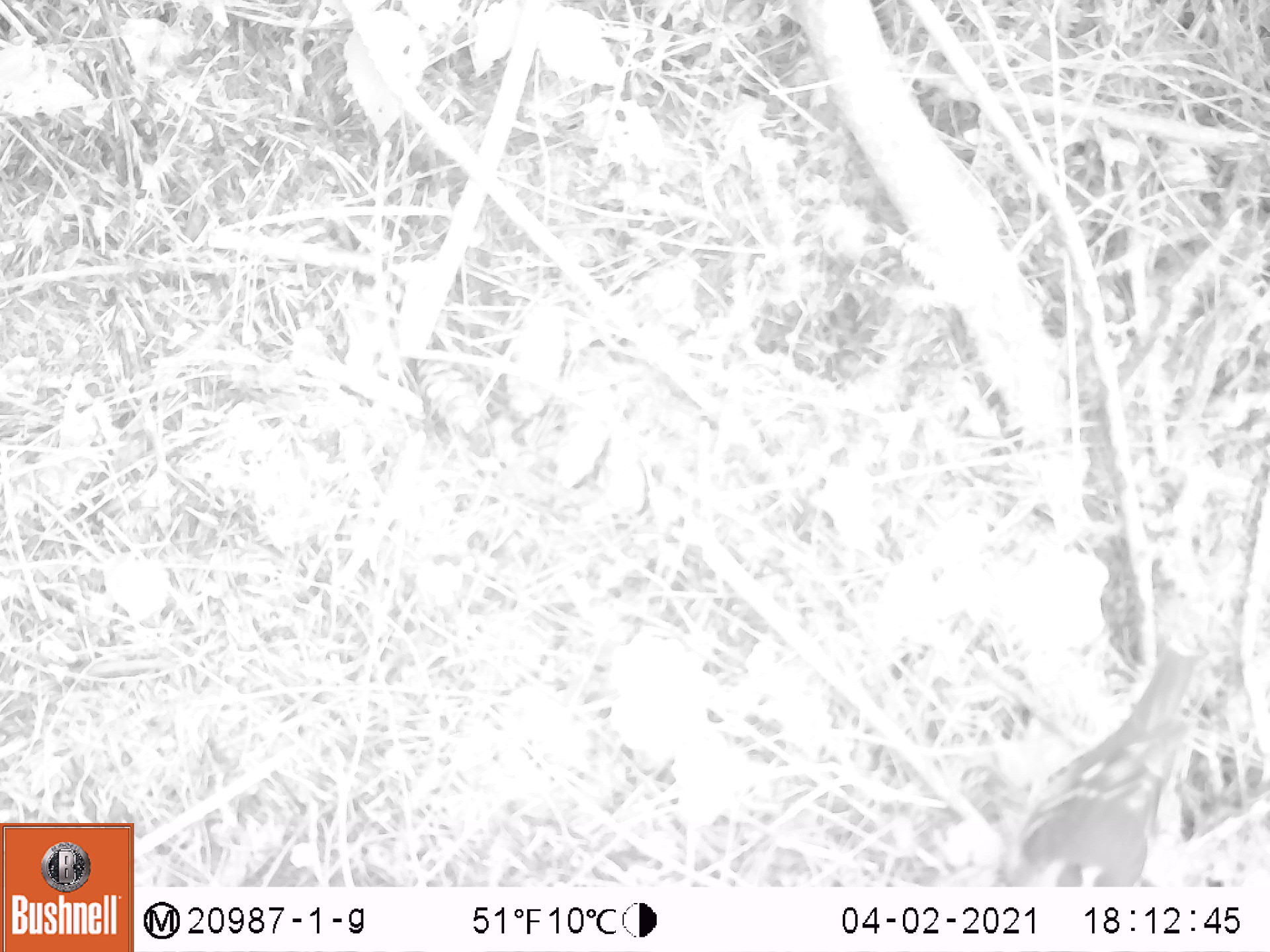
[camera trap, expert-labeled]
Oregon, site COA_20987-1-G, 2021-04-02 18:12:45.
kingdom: Animalia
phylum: Chordata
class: Aves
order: Passeriformes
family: Turdidae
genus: Ixoreus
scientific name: Ixoreus naevius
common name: varied thrush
Varied thrush (Ixoreus naevius).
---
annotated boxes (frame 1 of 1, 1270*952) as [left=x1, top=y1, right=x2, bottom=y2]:
varied thrush: [left=1000, top=638, right=1214, bottom=883]